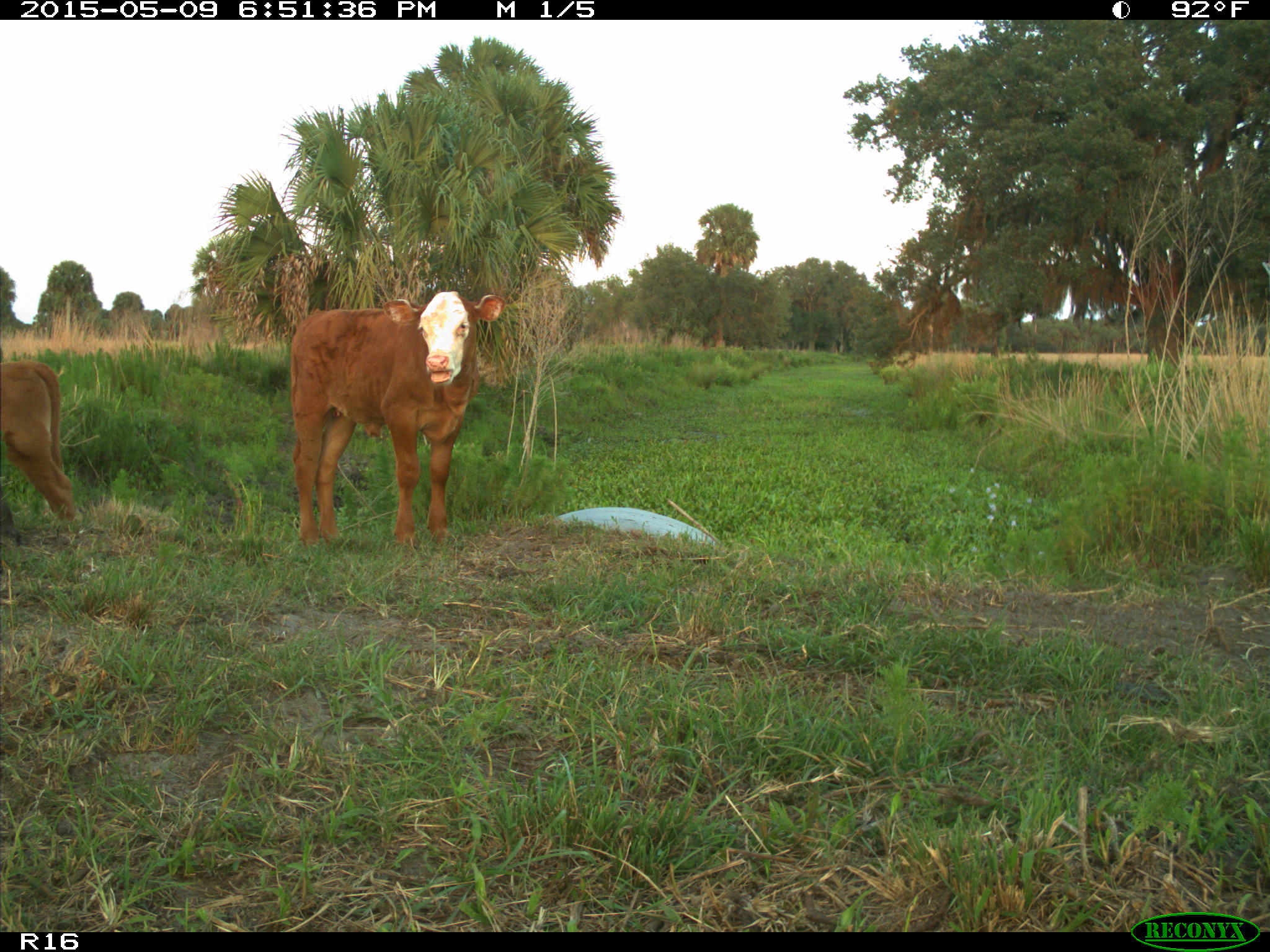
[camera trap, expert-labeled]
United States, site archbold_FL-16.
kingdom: Animalia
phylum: Chordata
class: Mammalia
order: Artiodactyla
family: Bovidae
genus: Bos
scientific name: Bos taurus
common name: domestic cow